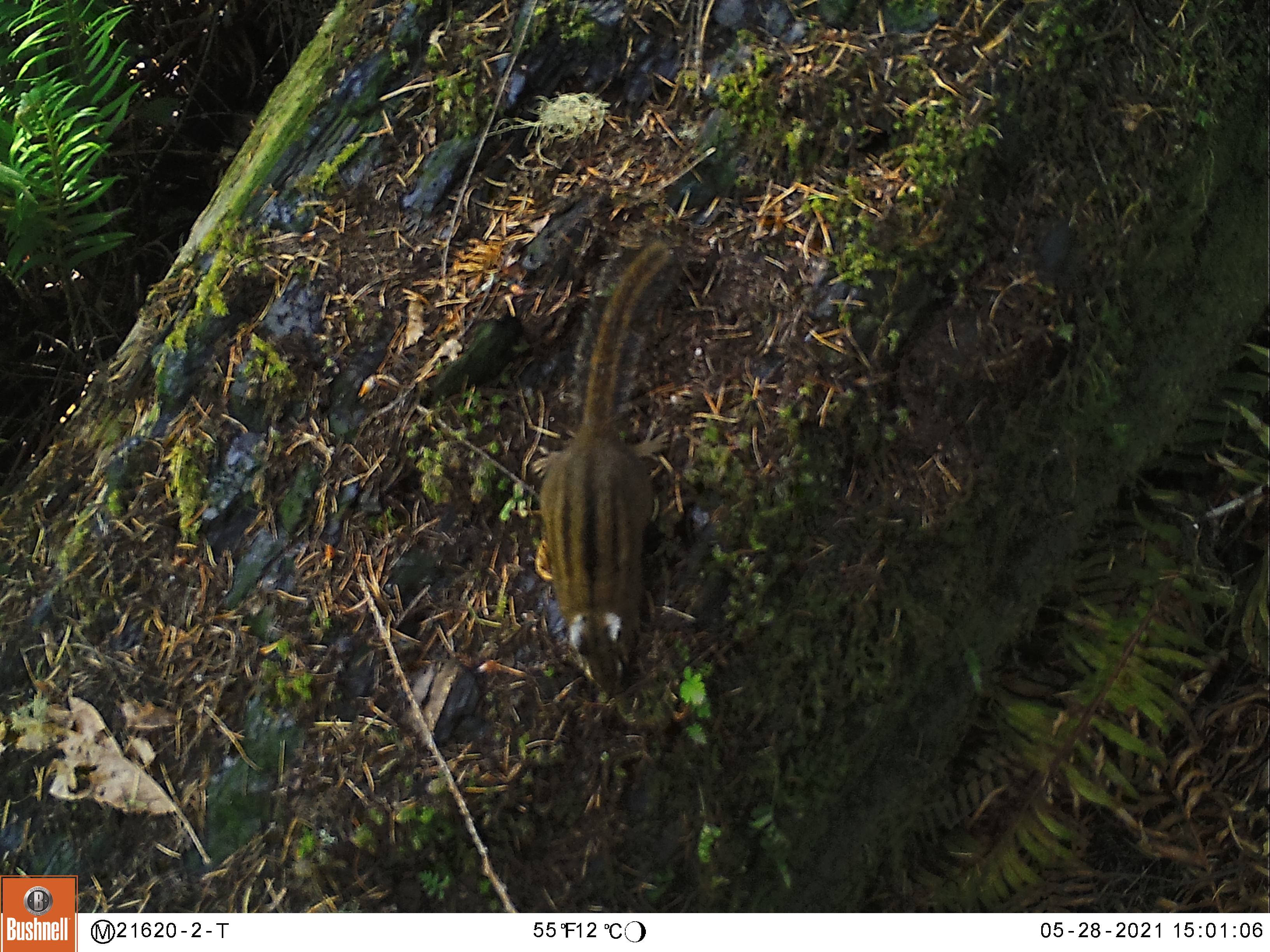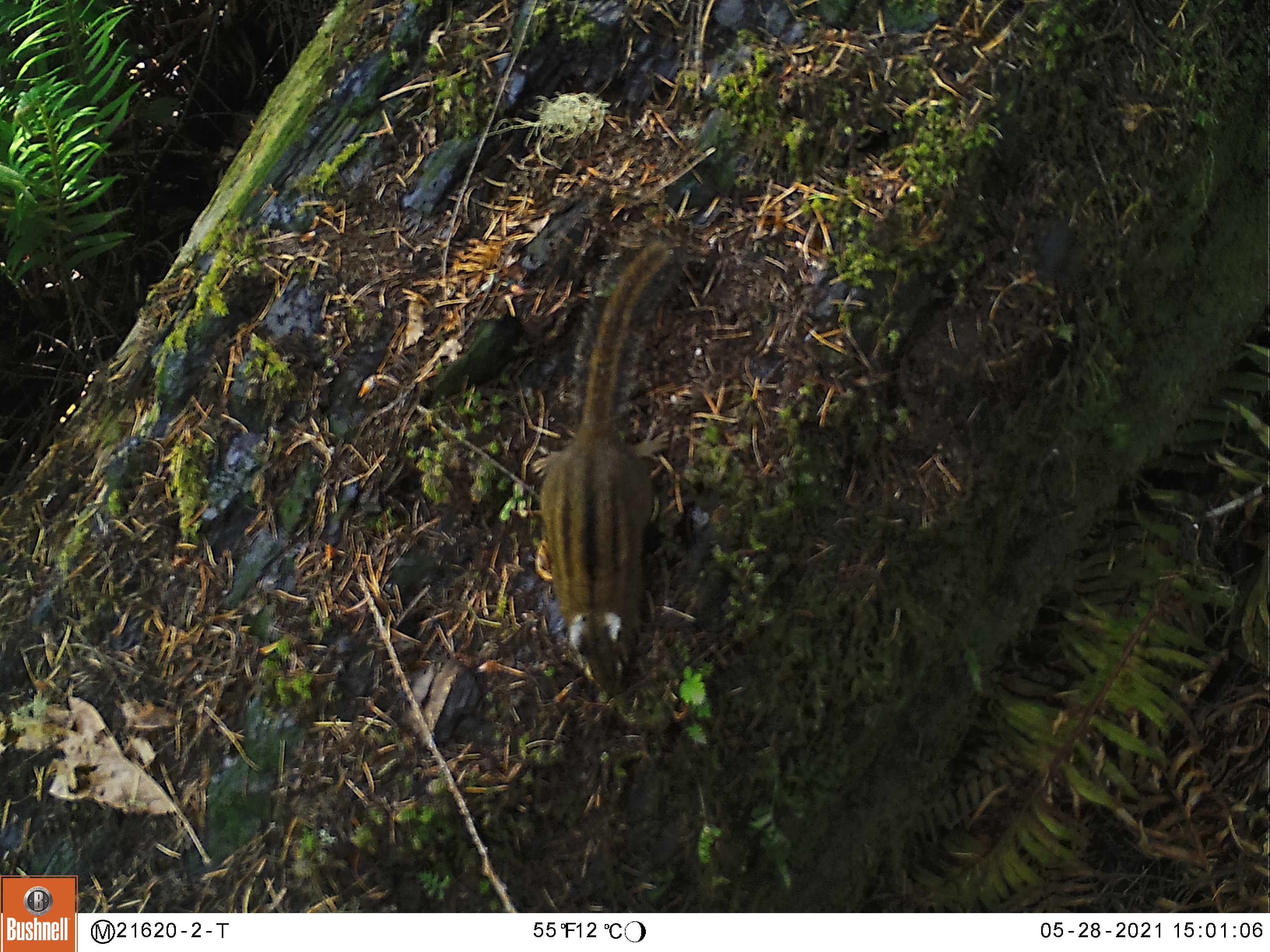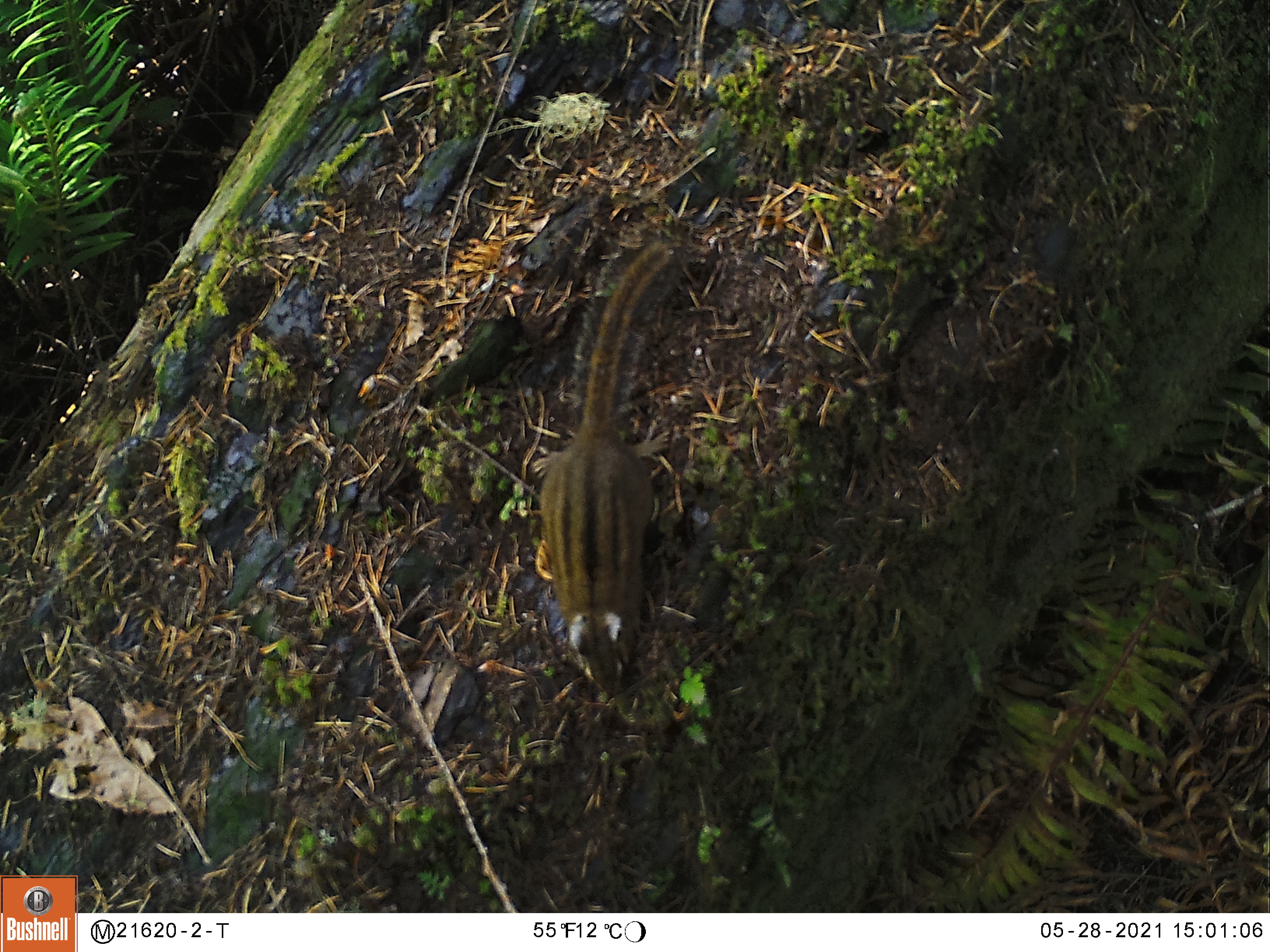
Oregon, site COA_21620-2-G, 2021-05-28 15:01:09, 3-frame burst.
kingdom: Animalia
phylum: Chordata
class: Mammalia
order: Rodentia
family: Sciuridae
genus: Neotamias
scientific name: Neotamias townsendii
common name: townsend's chipmunk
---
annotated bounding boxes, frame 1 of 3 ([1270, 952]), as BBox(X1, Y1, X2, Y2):
townsend's chipmunk: BBox(501, 189, 737, 712)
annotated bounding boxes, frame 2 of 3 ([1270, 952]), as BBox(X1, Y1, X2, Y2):
townsend's chipmunk: BBox(501, 204, 733, 722)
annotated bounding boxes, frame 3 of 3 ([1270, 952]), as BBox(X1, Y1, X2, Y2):
townsend's chipmunk: BBox(482, 193, 784, 717)